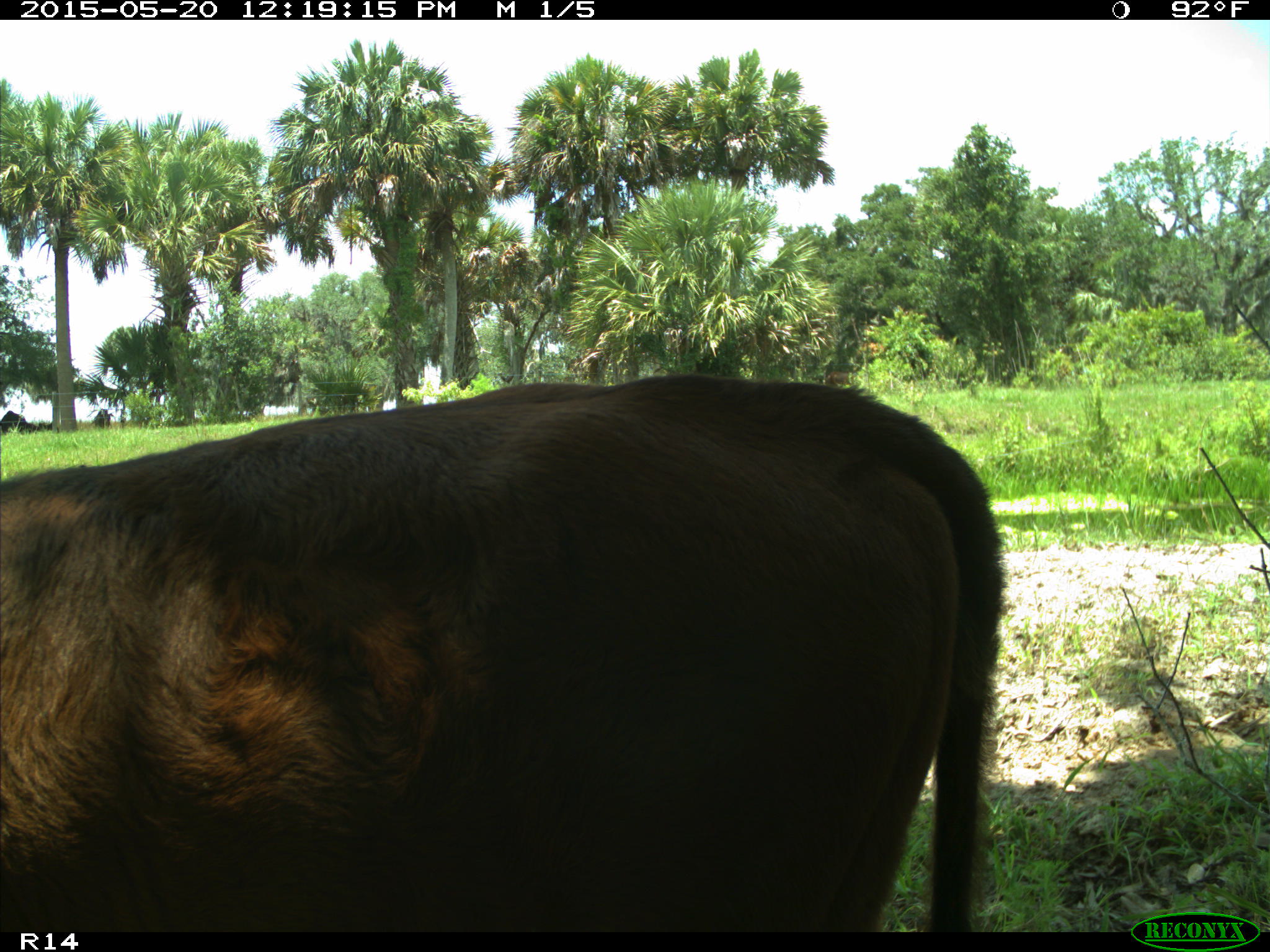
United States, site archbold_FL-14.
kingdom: Animalia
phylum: Chordata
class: Mammalia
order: Artiodactyla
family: Bovidae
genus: Bos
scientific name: Bos taurus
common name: domestic cow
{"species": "Bos taurus (domestic cow)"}